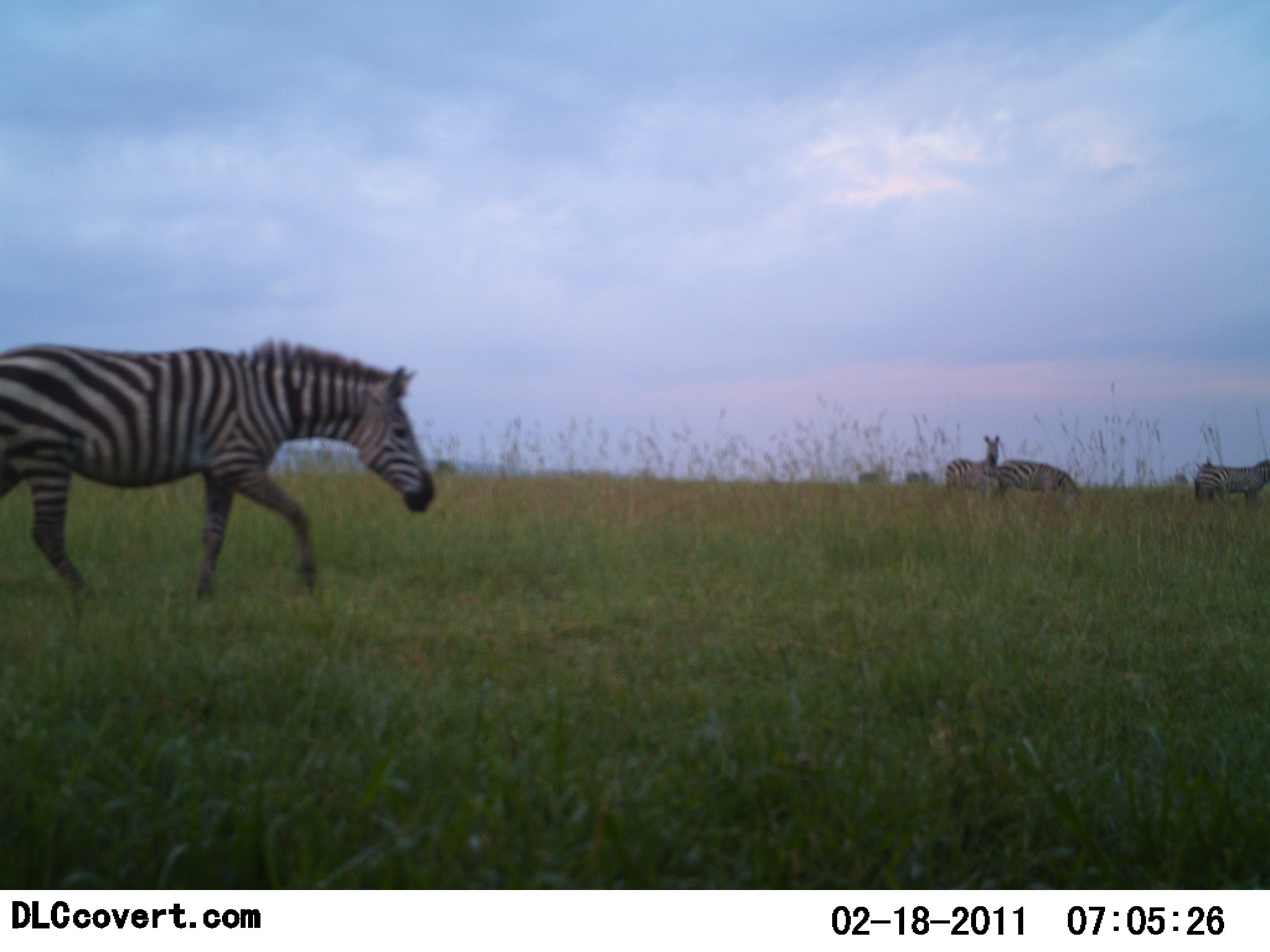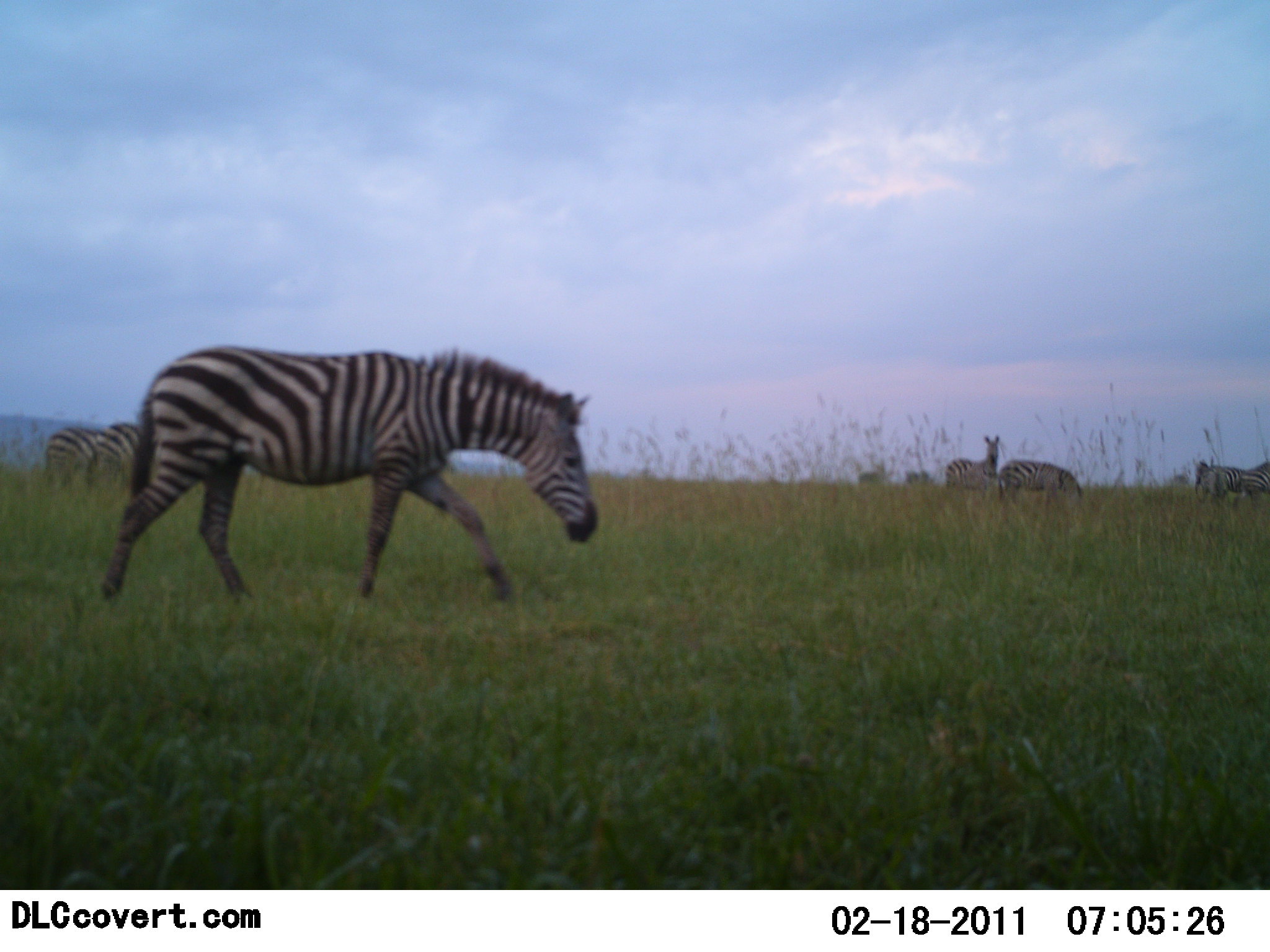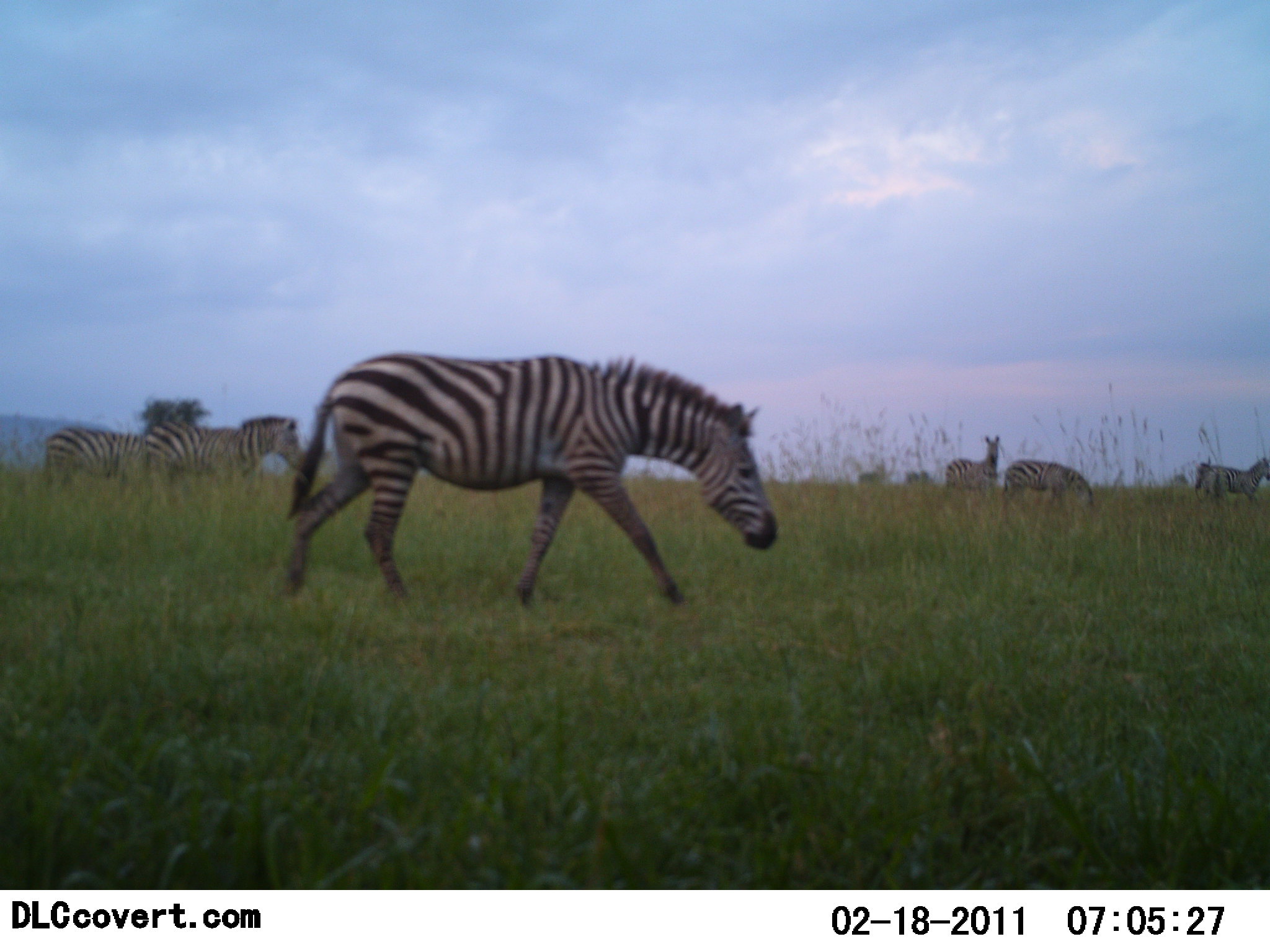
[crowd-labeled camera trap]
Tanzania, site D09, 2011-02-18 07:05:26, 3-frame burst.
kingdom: Animalia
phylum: Chordata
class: Mammalia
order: Perissodactyla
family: Equidae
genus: Equus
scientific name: Equus quagga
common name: plains zebra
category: zebra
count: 6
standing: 69%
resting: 0%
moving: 92%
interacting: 0%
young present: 0%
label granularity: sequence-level